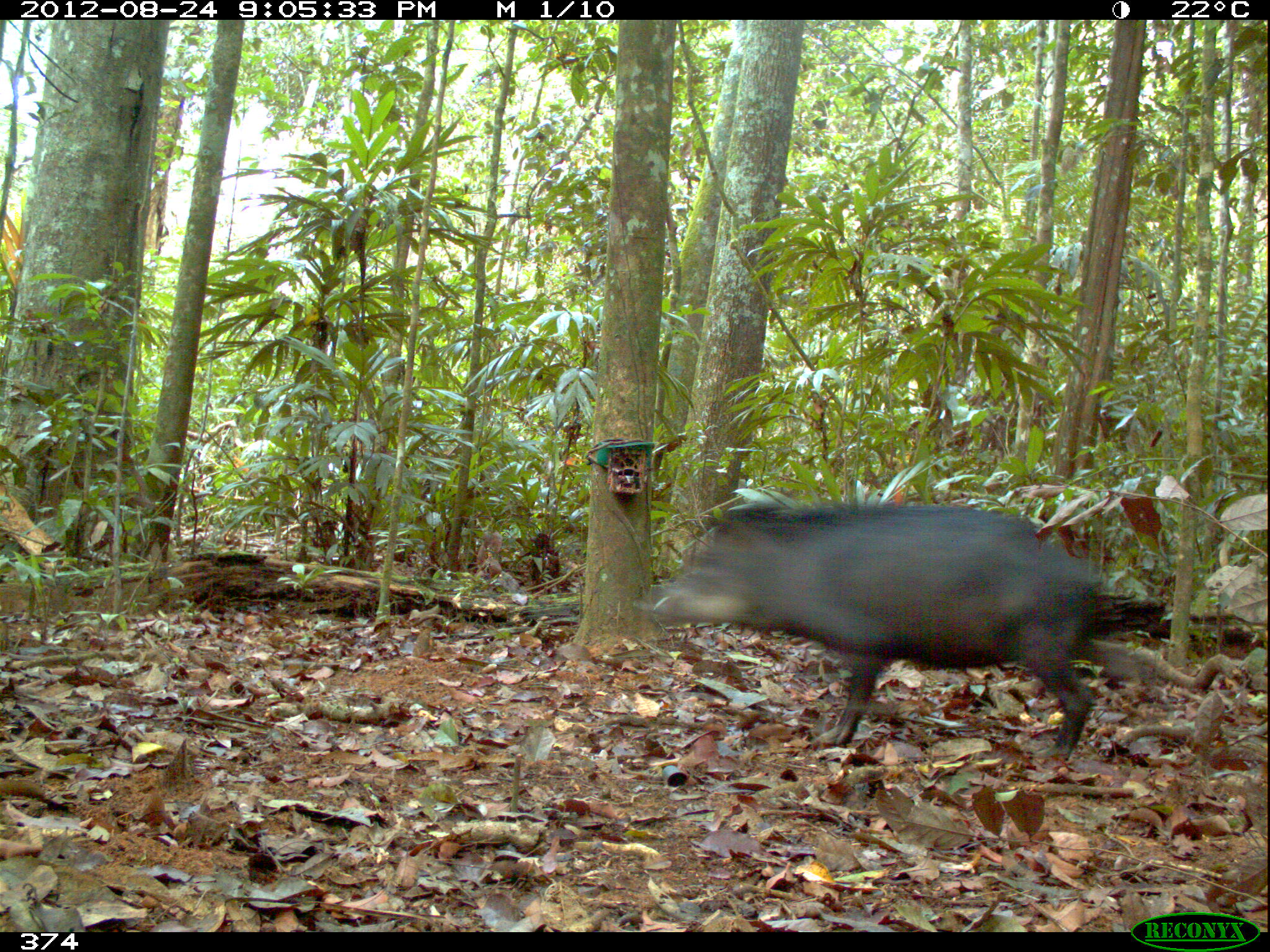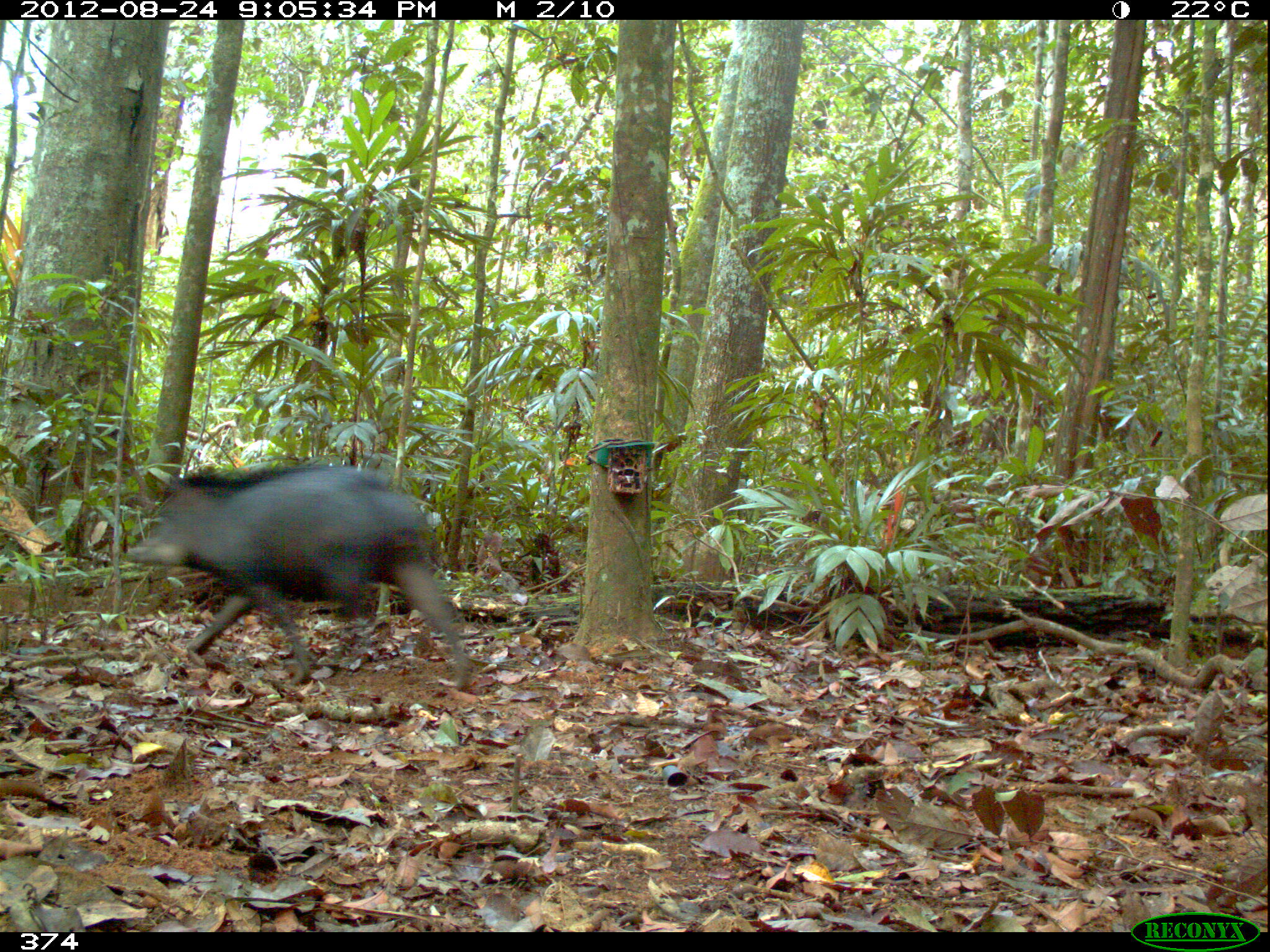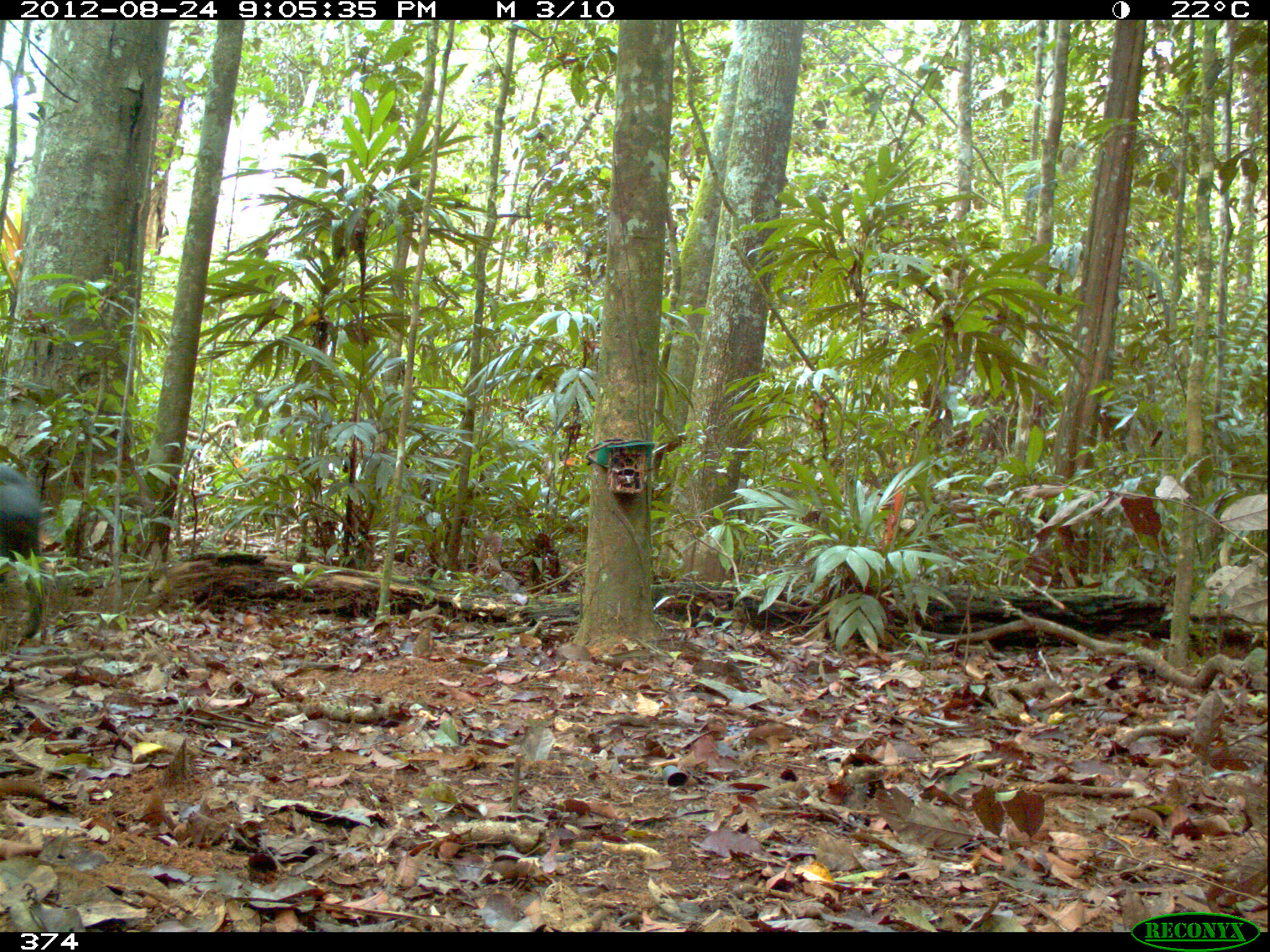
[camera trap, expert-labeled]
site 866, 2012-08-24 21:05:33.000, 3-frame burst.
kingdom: Animalia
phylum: Chordata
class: Mammalia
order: Artiodactyla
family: Tayassuidae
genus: Tayassu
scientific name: Tayassu pecari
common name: white-lipped peccary